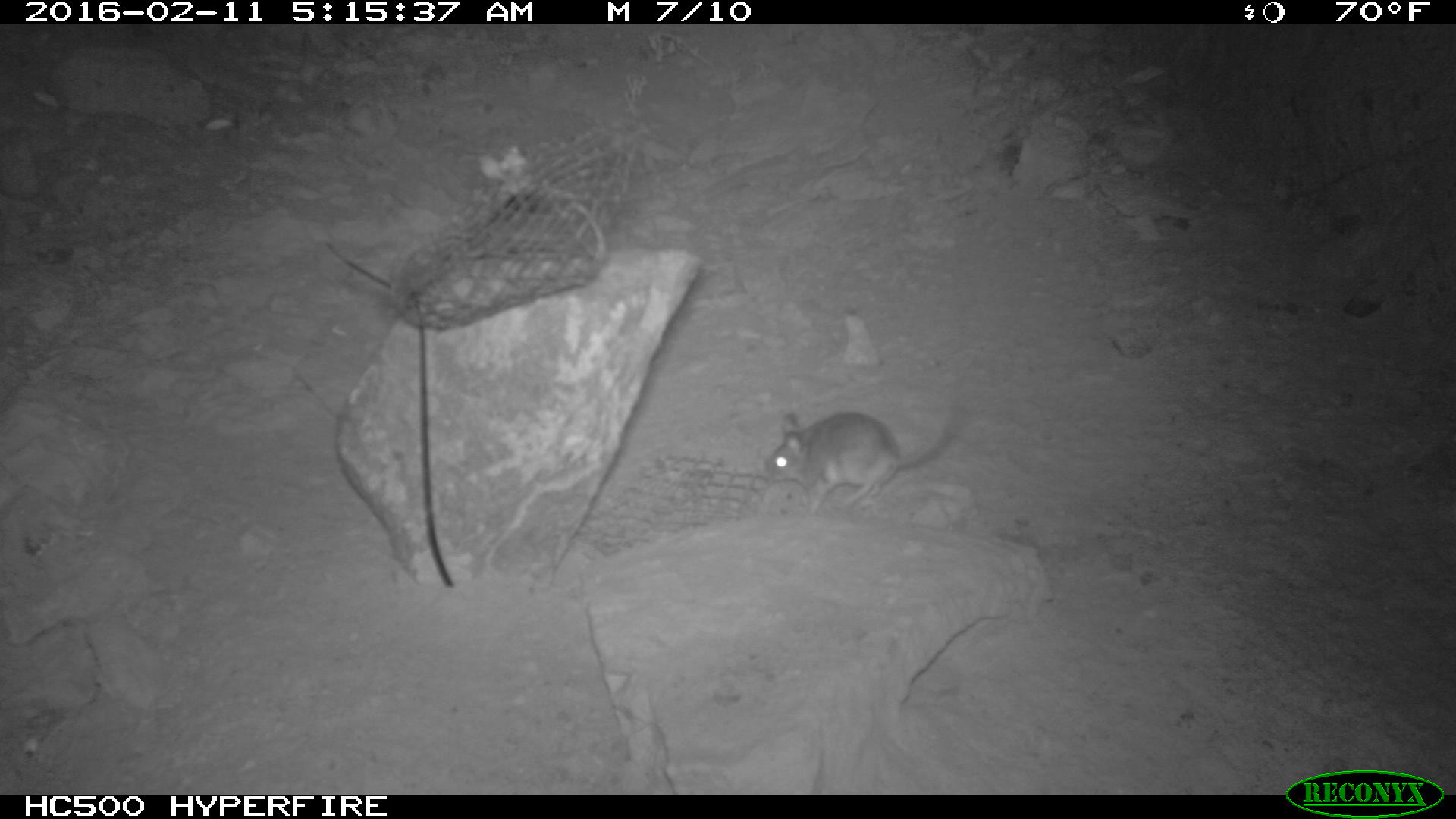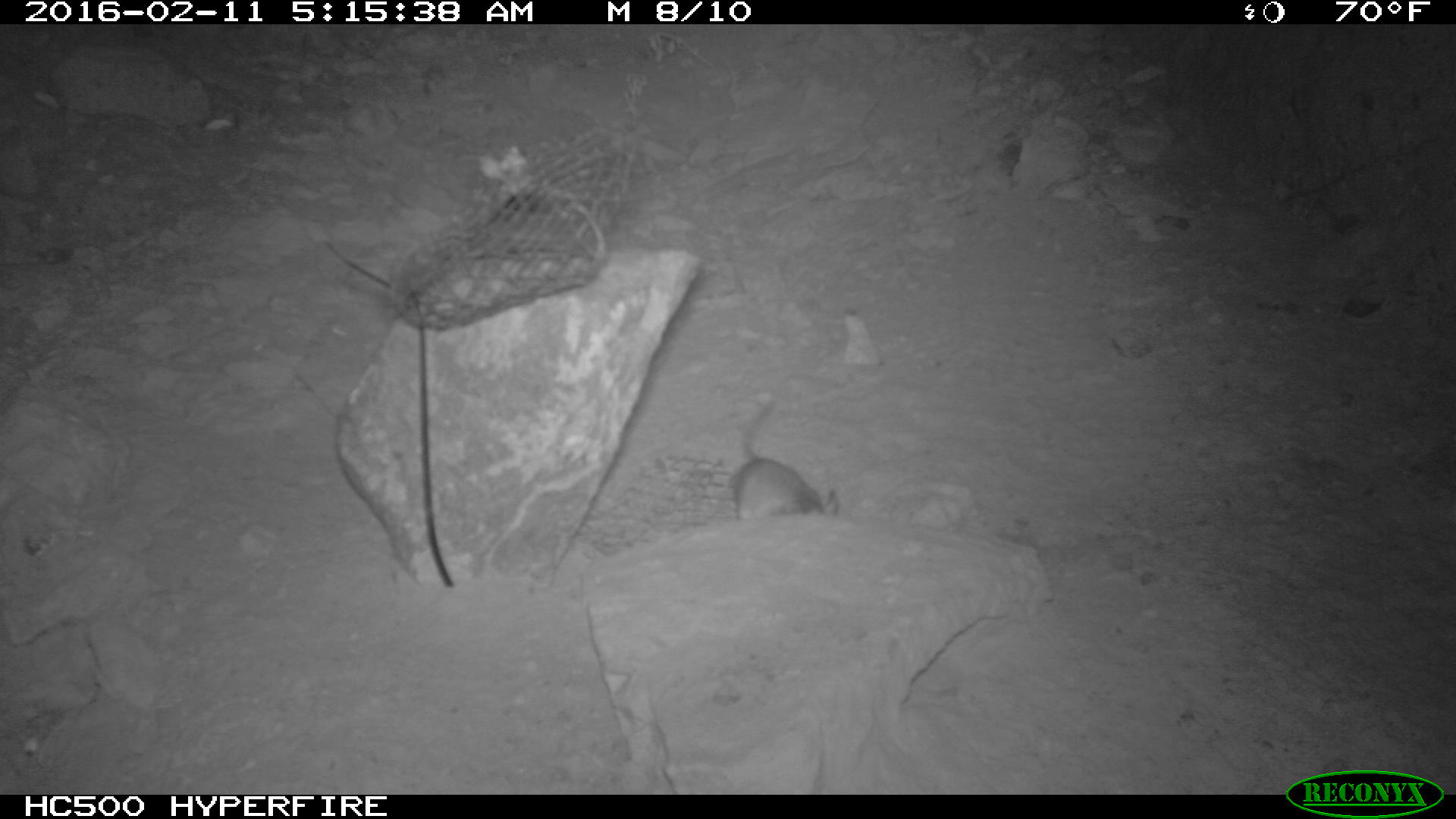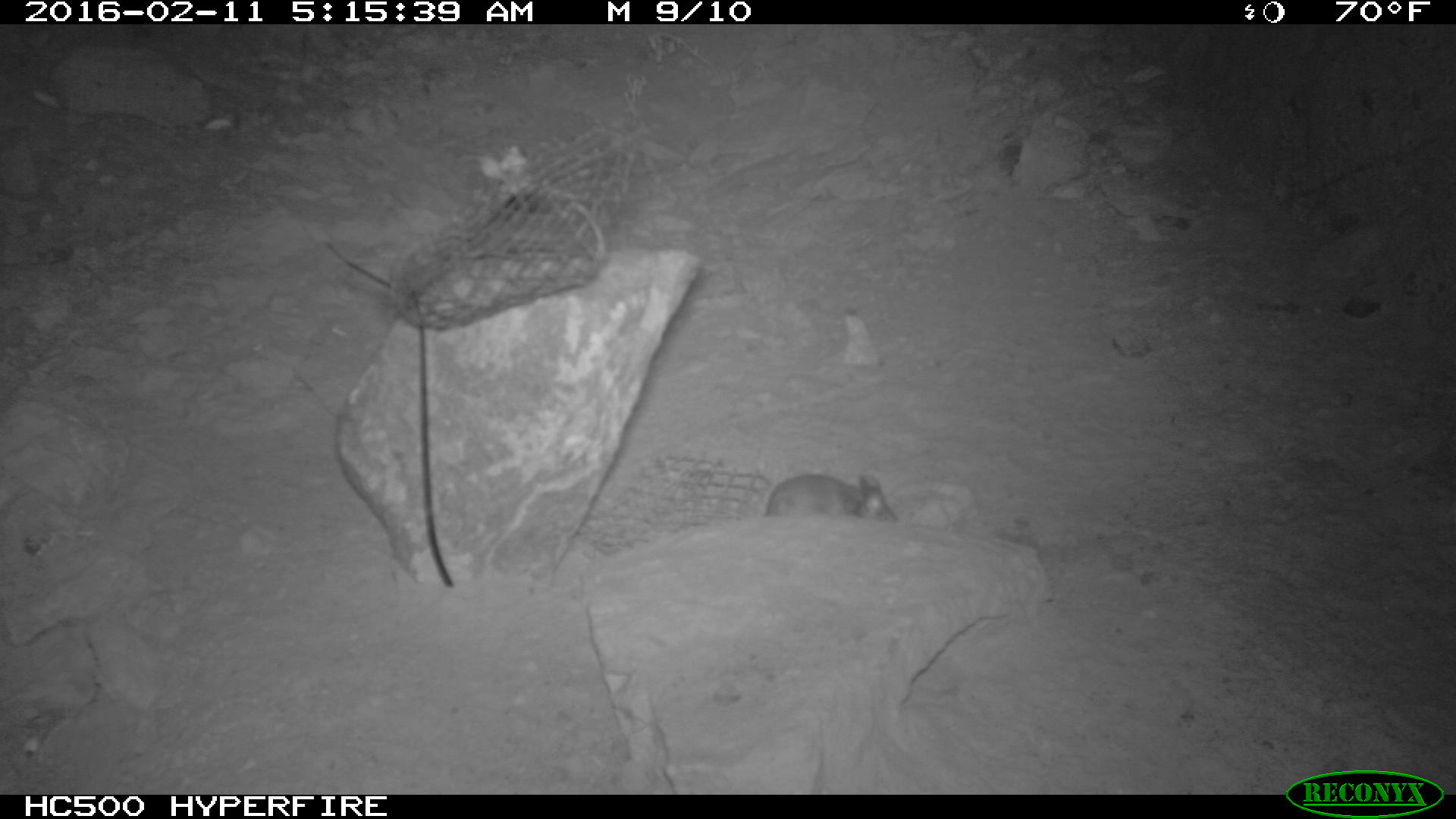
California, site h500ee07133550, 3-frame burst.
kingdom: Animalia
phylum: Chordata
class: Mammalia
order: Rodentia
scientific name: Rodentia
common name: rodent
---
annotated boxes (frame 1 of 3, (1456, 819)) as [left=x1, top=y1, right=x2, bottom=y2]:
rodent: [left=764, top=384, right=971, bottom=510]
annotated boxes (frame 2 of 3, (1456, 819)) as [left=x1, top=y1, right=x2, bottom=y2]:
rodent: [left=726, top=390, right=838, bottom=518]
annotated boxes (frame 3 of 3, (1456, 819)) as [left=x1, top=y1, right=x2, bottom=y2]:
rodent: [left=757, top=462, right=899, bottom=522]